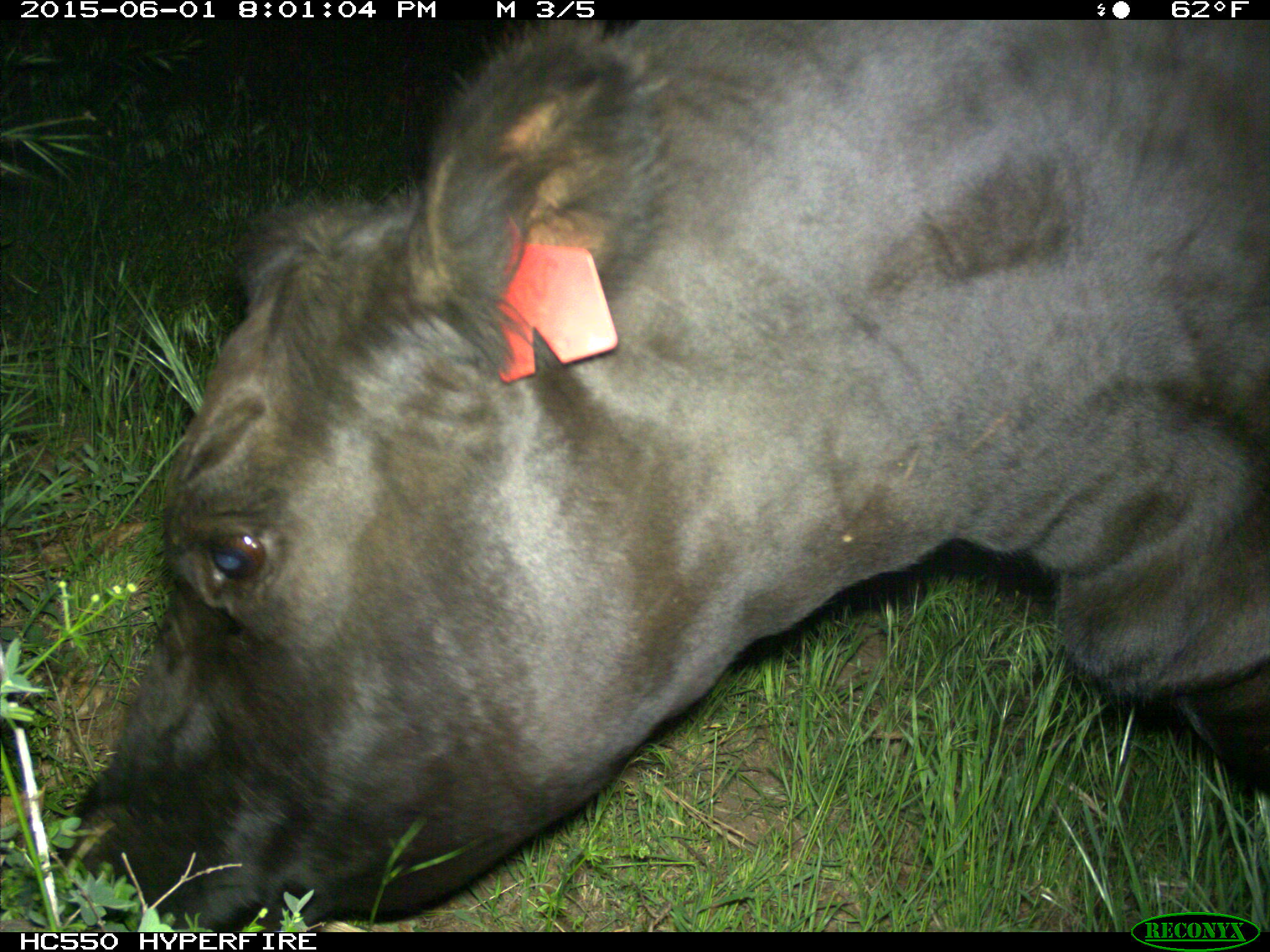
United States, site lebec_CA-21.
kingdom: Animalia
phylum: Chordata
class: Mammalia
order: Artiodactyla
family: Bovidae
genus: Bos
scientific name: Bos taurus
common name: domestic cow